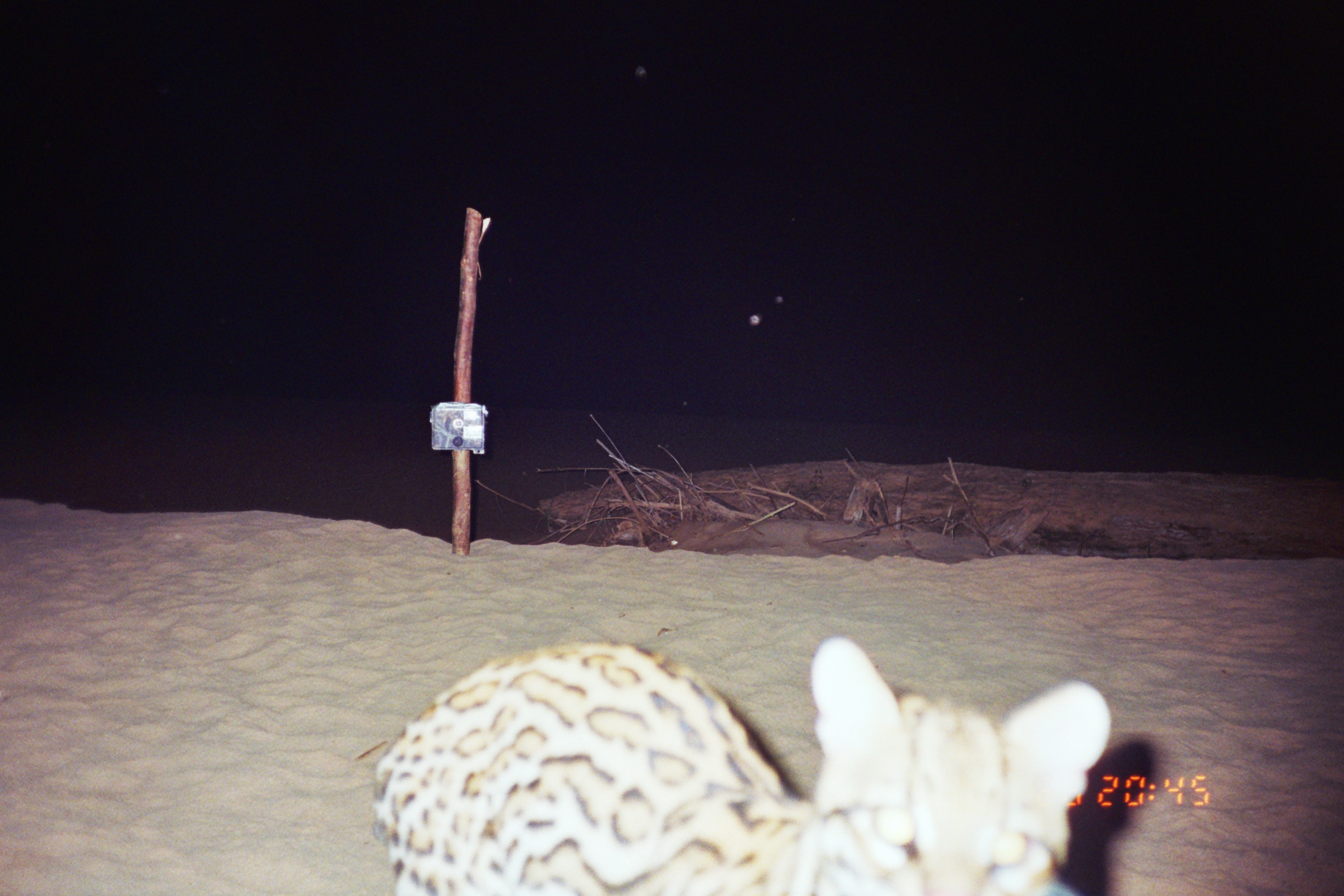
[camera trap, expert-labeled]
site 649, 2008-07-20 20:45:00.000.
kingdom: Animalia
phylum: Chordata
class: Mammalia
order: Carnivora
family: Felidae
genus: Leopardus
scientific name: Leopardus pardalis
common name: ocelot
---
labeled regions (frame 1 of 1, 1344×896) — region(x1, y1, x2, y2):
leopardus pardalis: region(374, 635, 1109, 896)